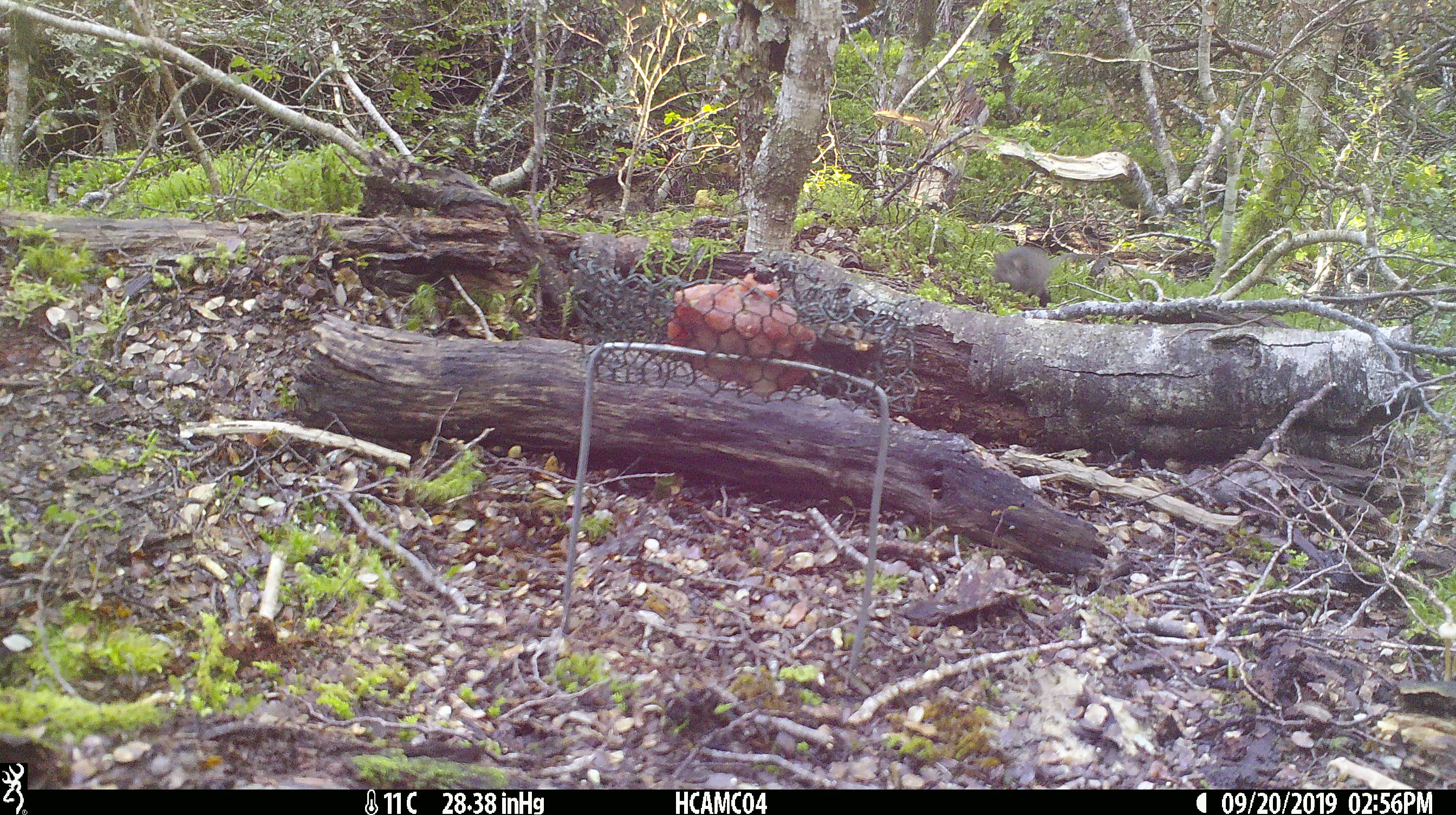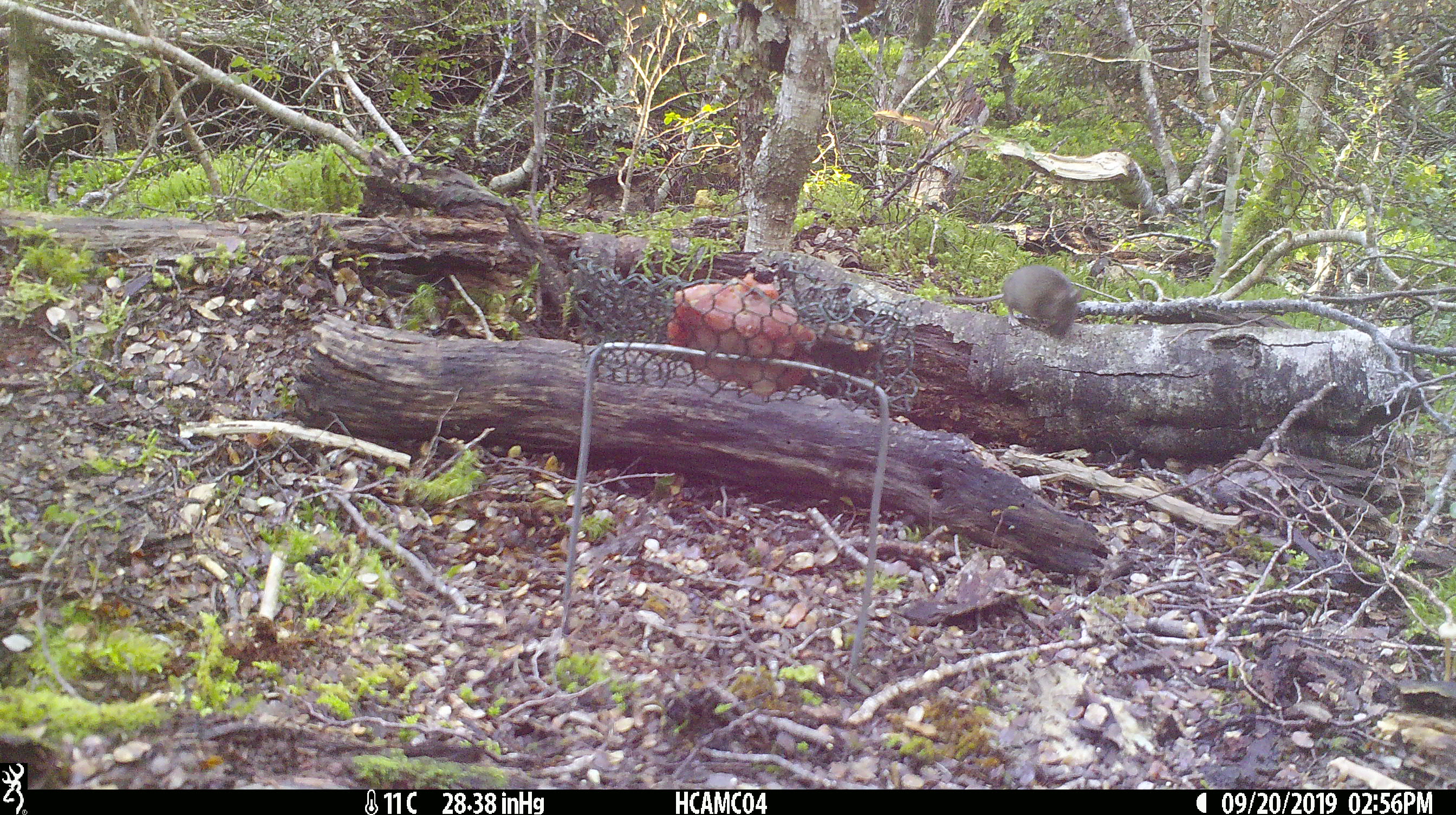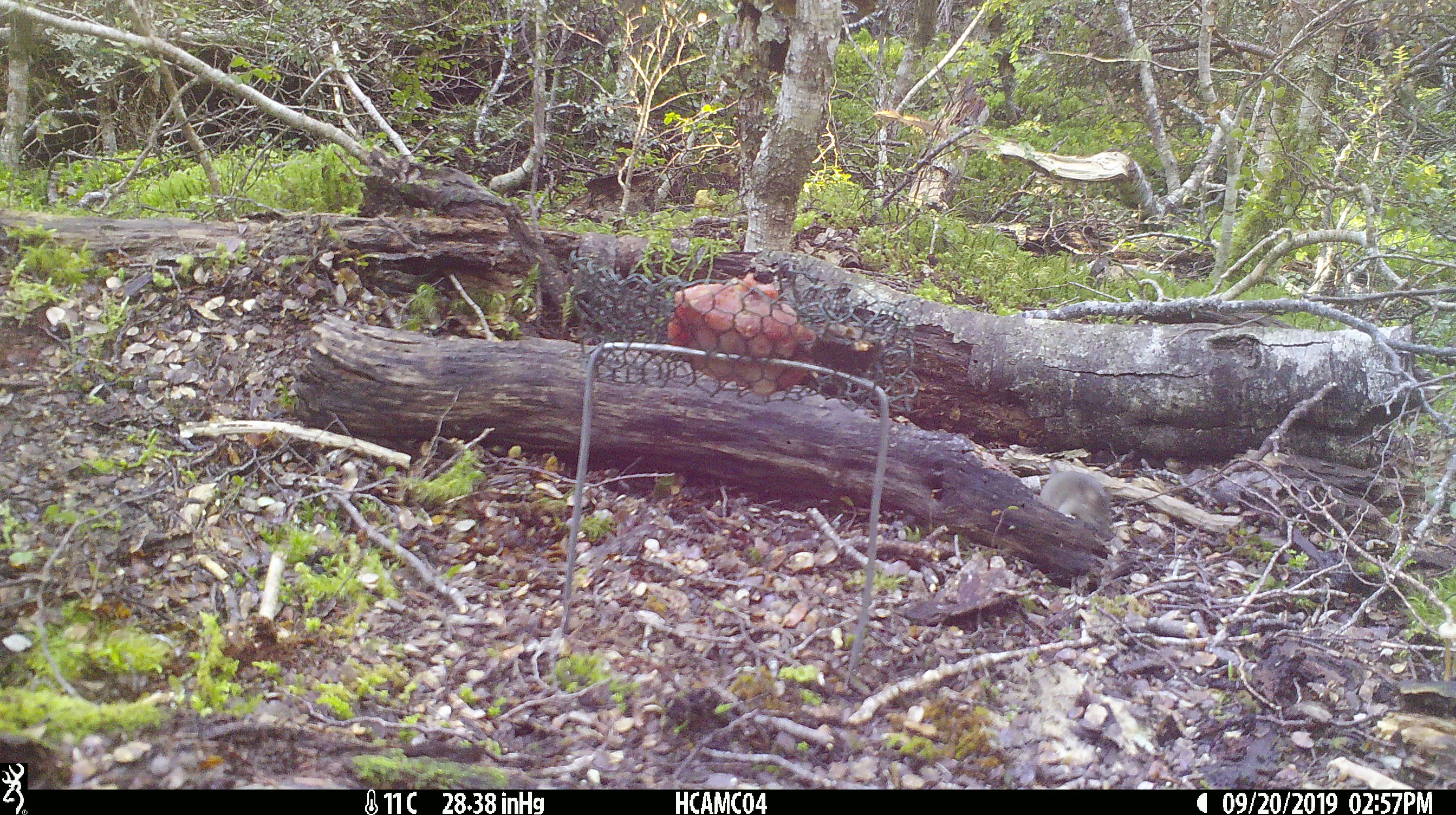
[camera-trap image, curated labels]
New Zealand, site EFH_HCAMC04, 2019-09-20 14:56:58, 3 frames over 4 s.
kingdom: Animalia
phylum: Chordata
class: Mammalia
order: Rodentia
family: Muridae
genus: Mus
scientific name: Mus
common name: mouse